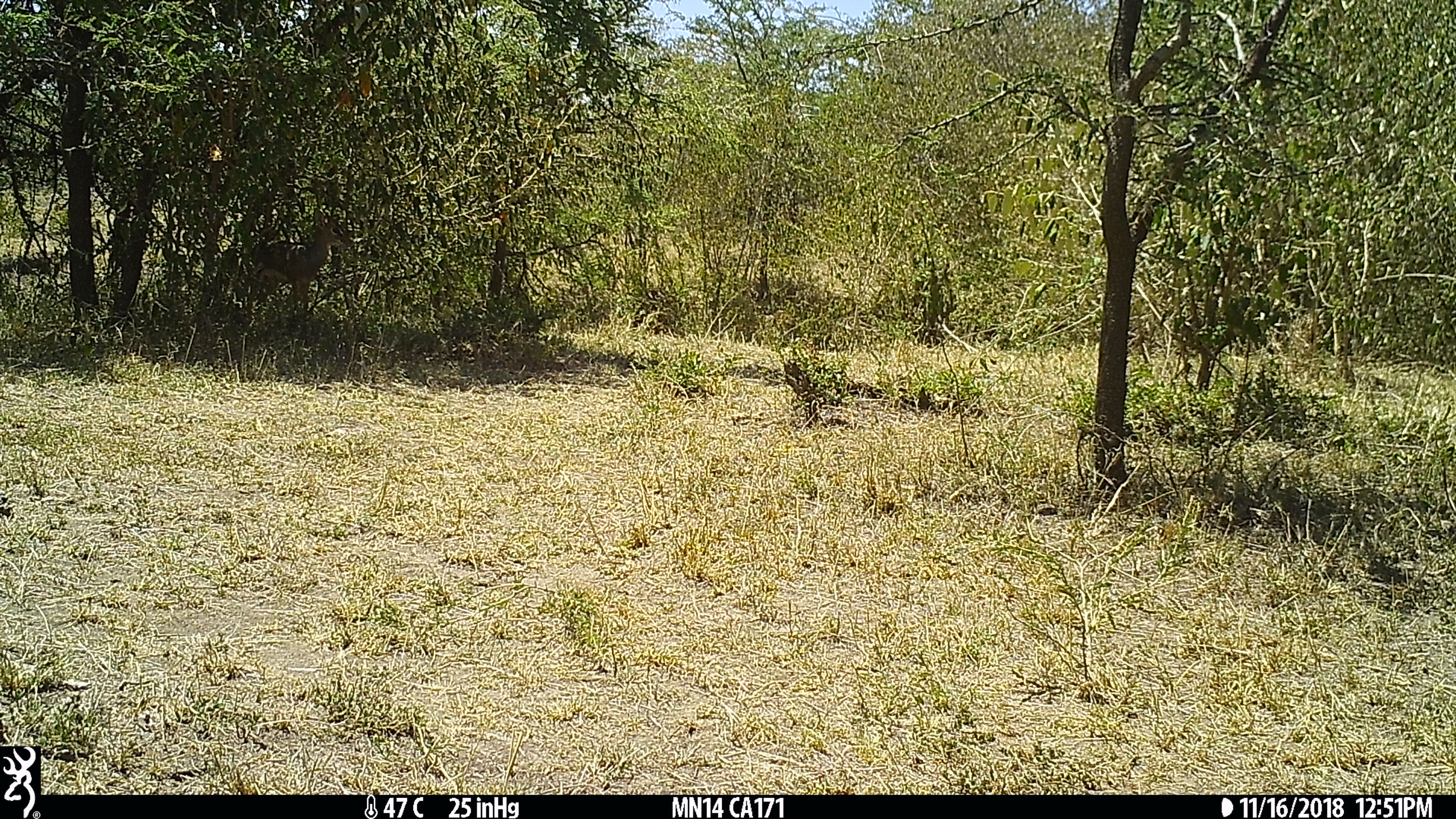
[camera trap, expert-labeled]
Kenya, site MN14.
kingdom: Animalia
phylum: Chordata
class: Mammalia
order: Artiodactyla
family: Bovidae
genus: Madoqua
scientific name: Madoqua kirkii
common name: kirk's dik-dik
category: dikdik